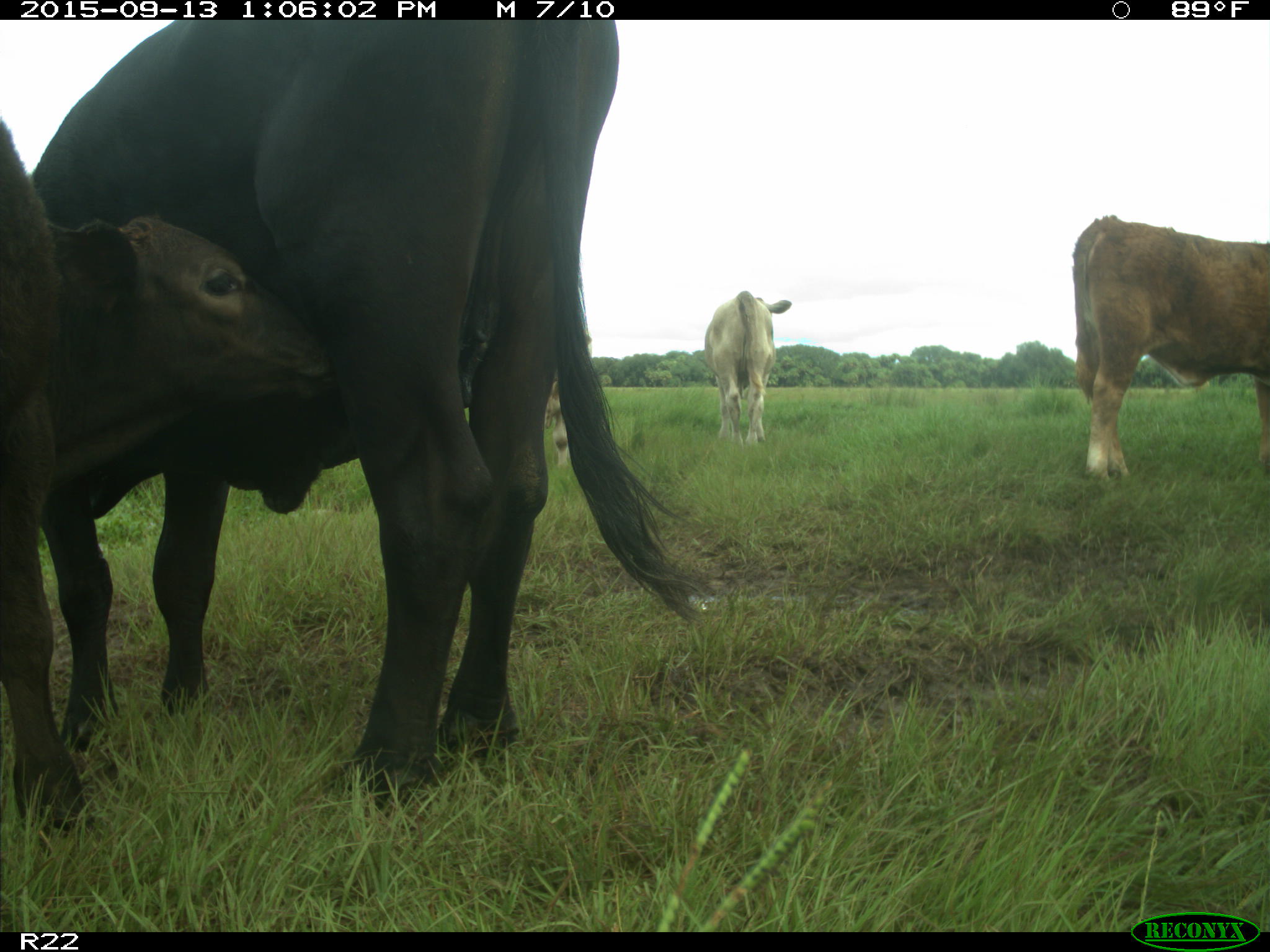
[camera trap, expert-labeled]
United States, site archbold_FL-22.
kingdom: Animalia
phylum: Chordata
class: Mammalia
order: Artiodactyla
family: Bovidae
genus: Bos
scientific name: Bos taurus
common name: domestic cow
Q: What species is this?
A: Bos taurus (domestic cow).